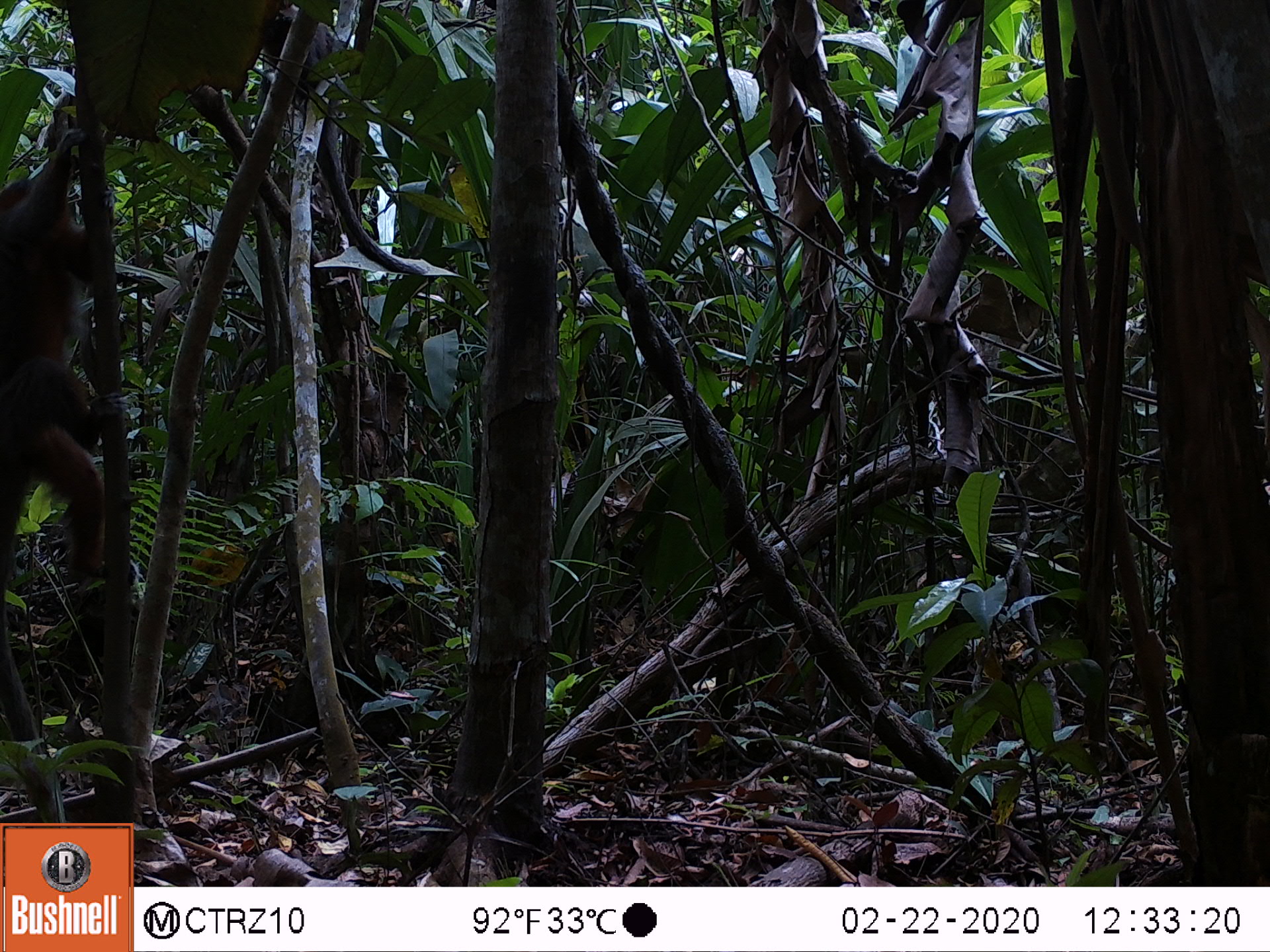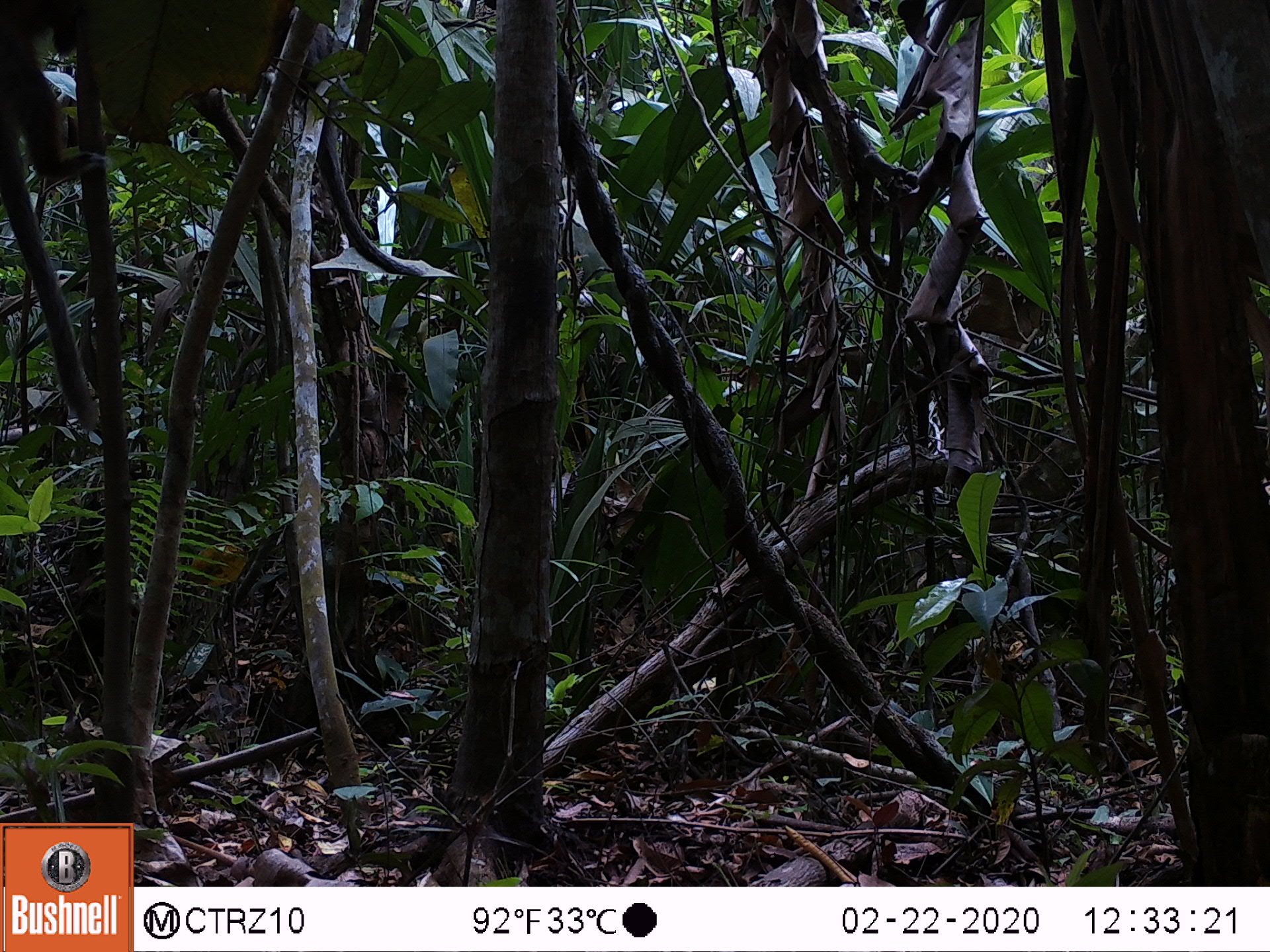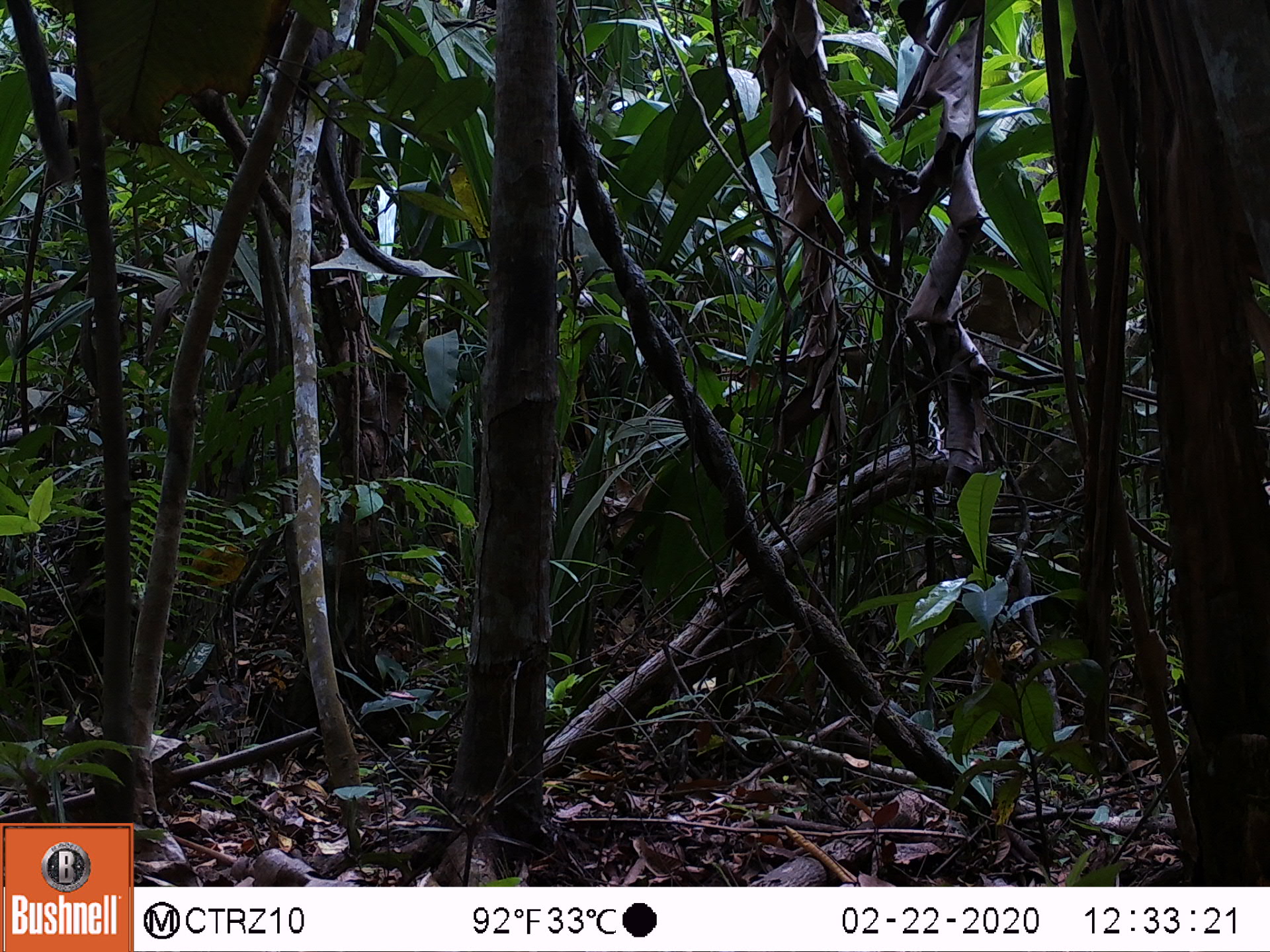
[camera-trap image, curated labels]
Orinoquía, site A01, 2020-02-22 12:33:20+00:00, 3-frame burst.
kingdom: Animalia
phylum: Chordata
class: Mammalia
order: Primates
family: Pitheciidae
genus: Plecturocebus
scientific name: Plecturocebus ornatus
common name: ornate titi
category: ornate titi monkey